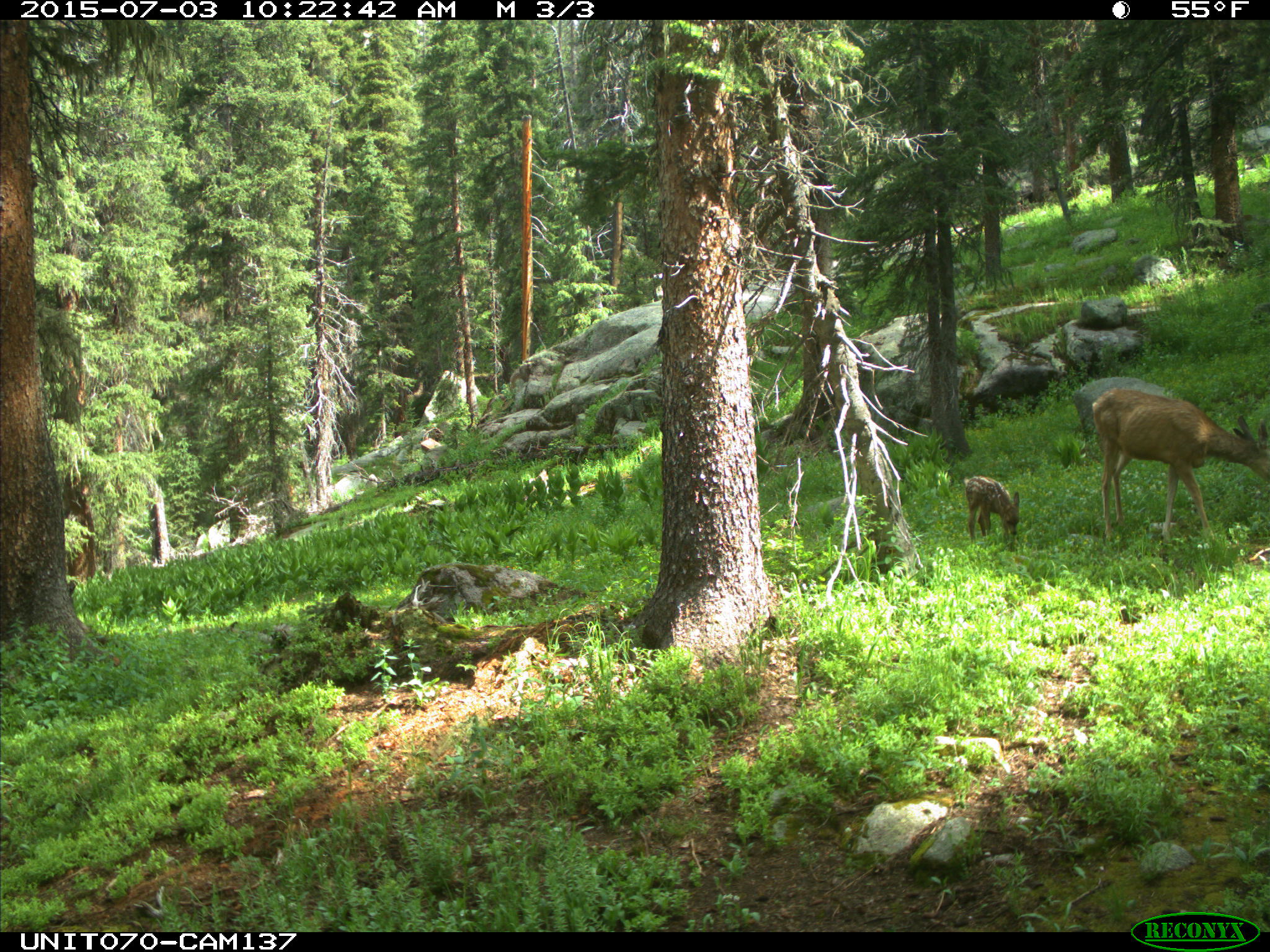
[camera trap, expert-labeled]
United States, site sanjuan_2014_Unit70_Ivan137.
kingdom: Animalia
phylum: Chordata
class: Mammalia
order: Artiodactyla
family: Cervidae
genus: Odocoileus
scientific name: Odocoileus hemionus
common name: mule deer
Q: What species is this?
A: Odocoileus hemionus (mule deer).